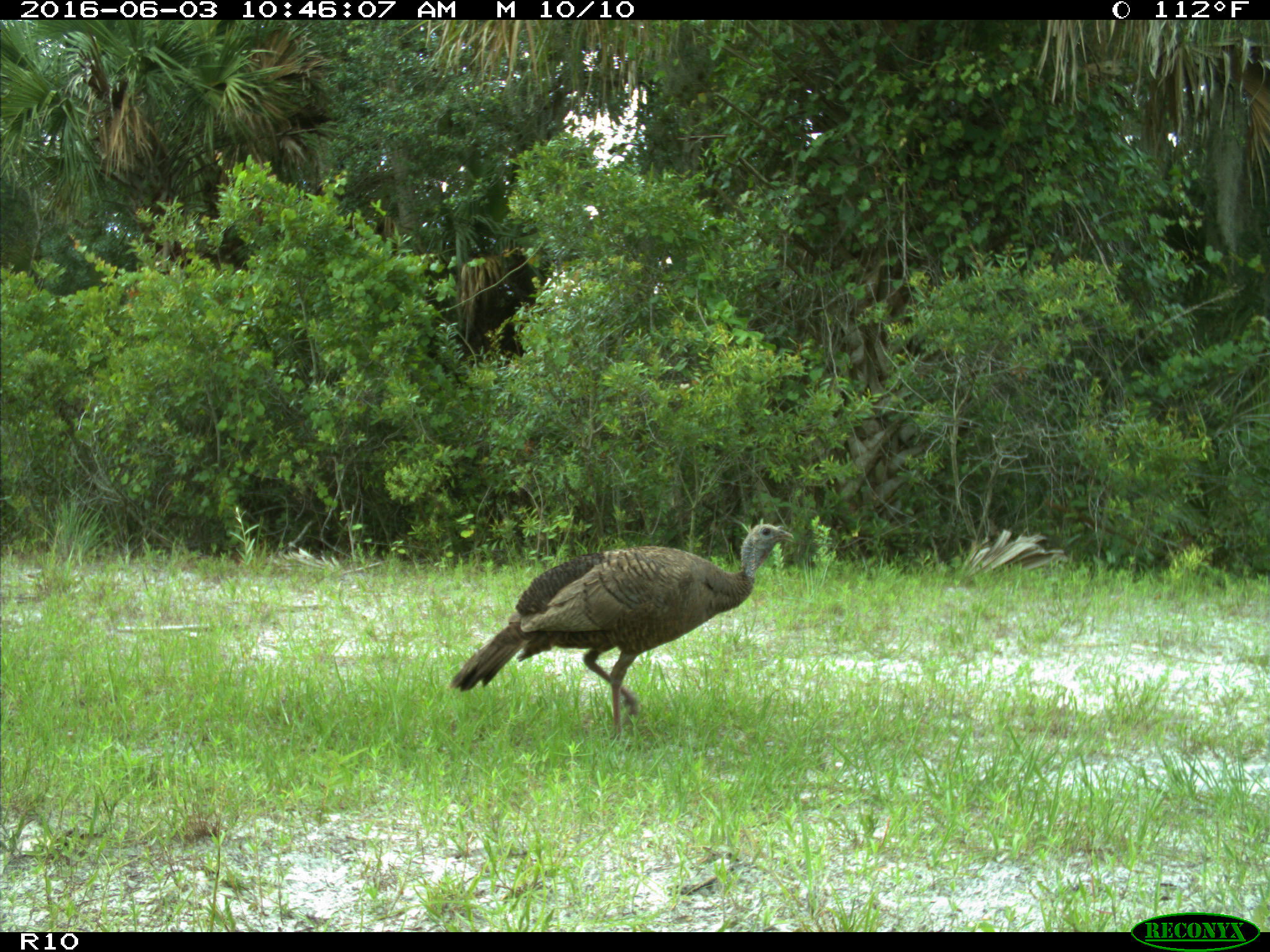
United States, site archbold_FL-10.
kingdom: Animalia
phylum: Chordata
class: Aves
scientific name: Aves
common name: birds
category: unidentified bird